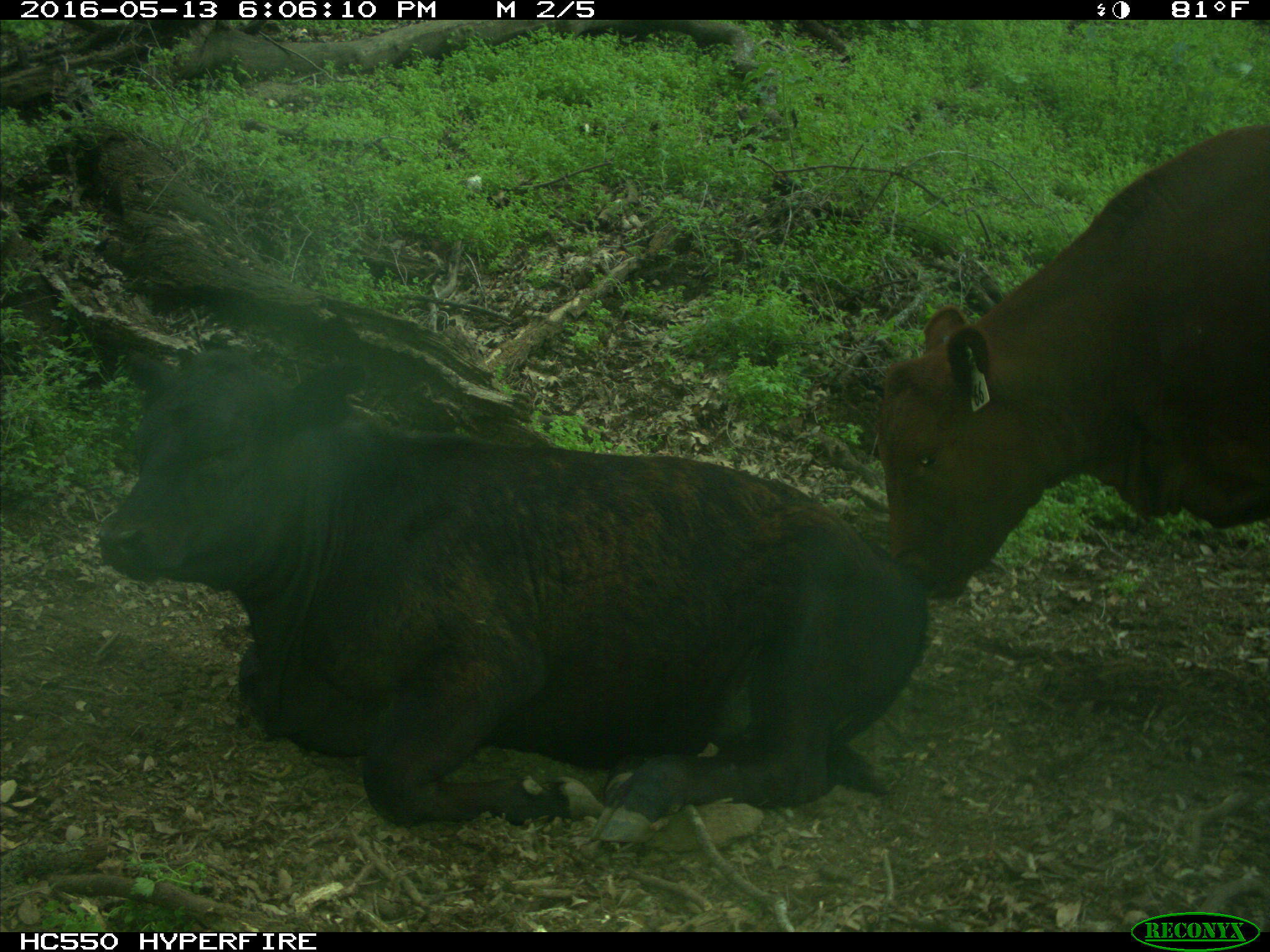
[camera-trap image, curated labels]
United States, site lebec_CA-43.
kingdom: Animalia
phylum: Chordata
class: Mammalia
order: Artiodactyla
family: Bovidae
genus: Bos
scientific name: Bos taurus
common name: domestic cow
Bos taurus (domestic cow).